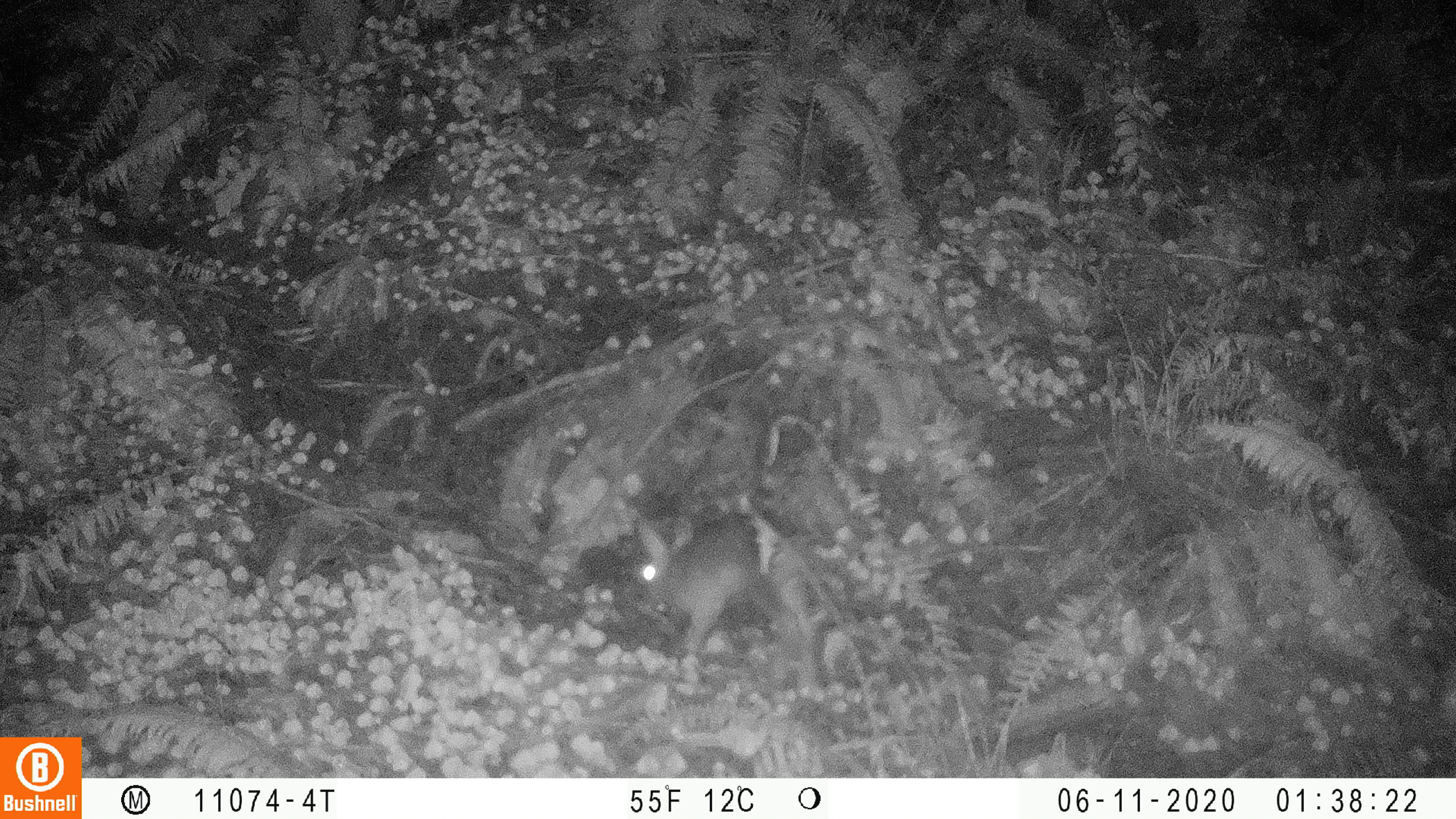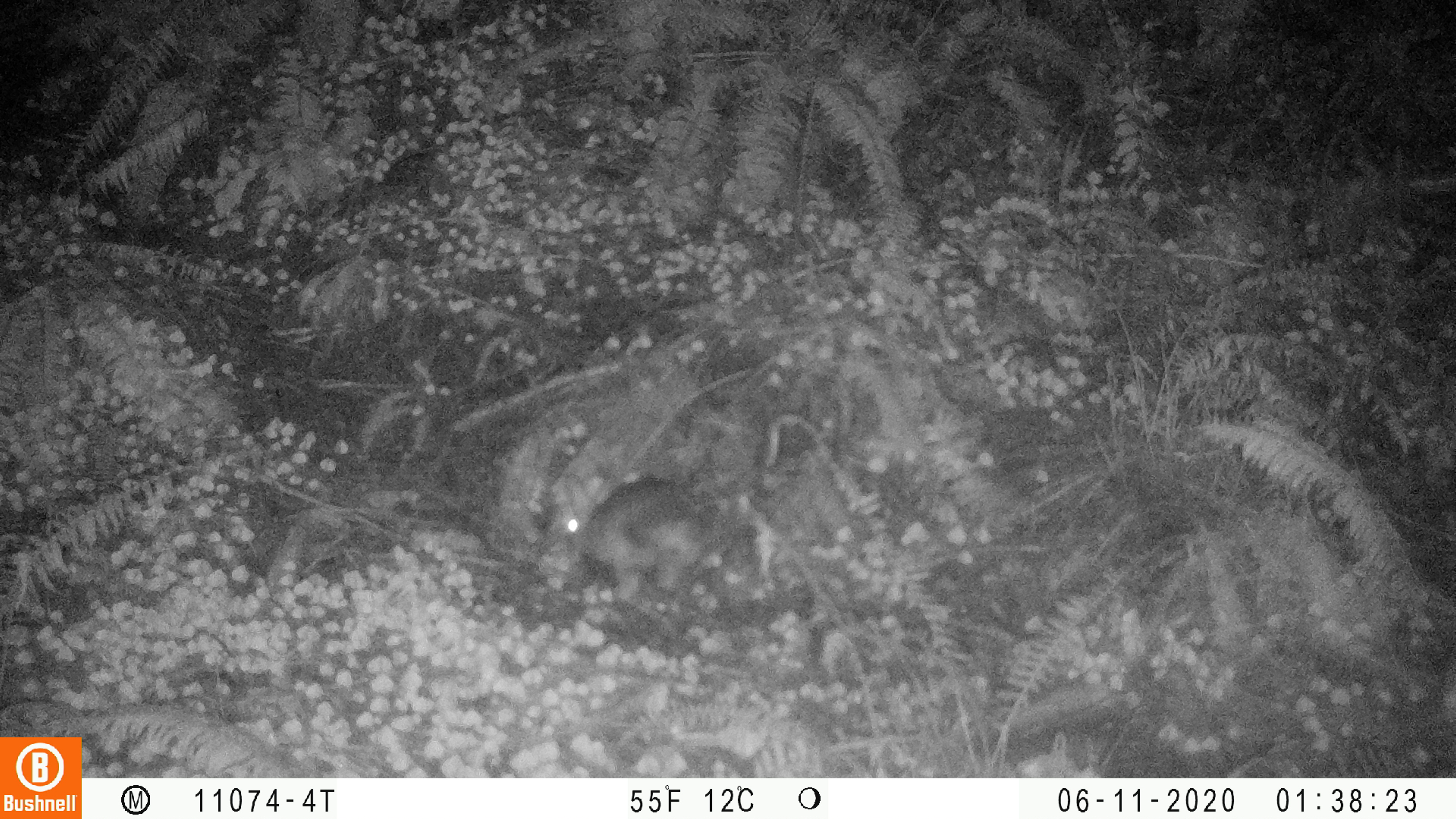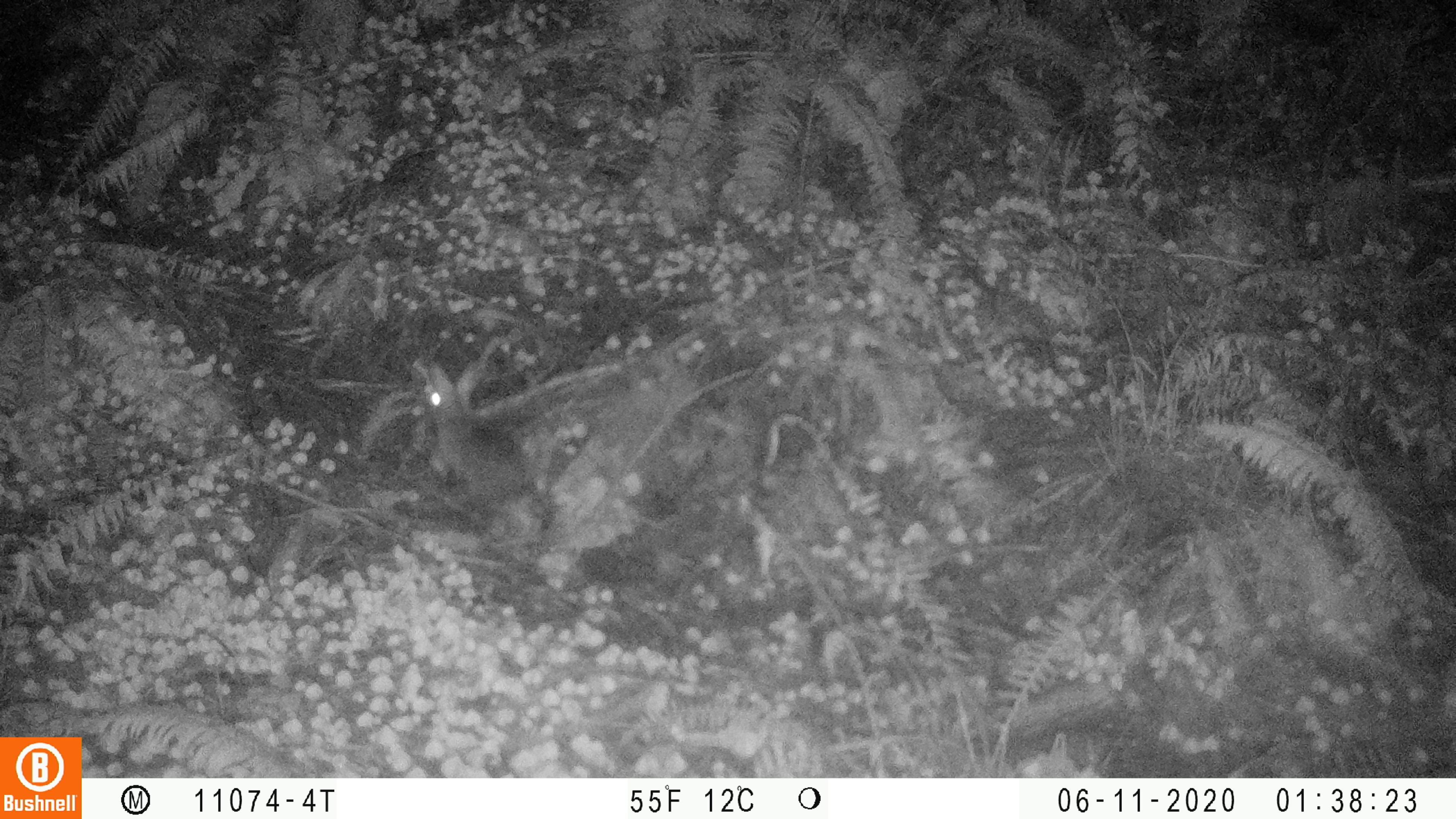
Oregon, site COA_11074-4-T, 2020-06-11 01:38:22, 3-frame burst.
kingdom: Animalia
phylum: Chordata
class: Mammalia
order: Lagomorpha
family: Leporidae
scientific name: Leporidae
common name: hares and rabbits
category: leporidae family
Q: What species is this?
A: Leporidae family (hares and rabbits) (Leporidae).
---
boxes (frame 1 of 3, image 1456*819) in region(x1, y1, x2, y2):
leporidae family: region(634, 504, 818, 660)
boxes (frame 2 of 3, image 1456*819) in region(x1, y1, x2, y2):
leporidae family: region(554, 458, 720, 603)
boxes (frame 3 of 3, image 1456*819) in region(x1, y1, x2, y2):
leporidae family: region(420, 351, 538, 526)